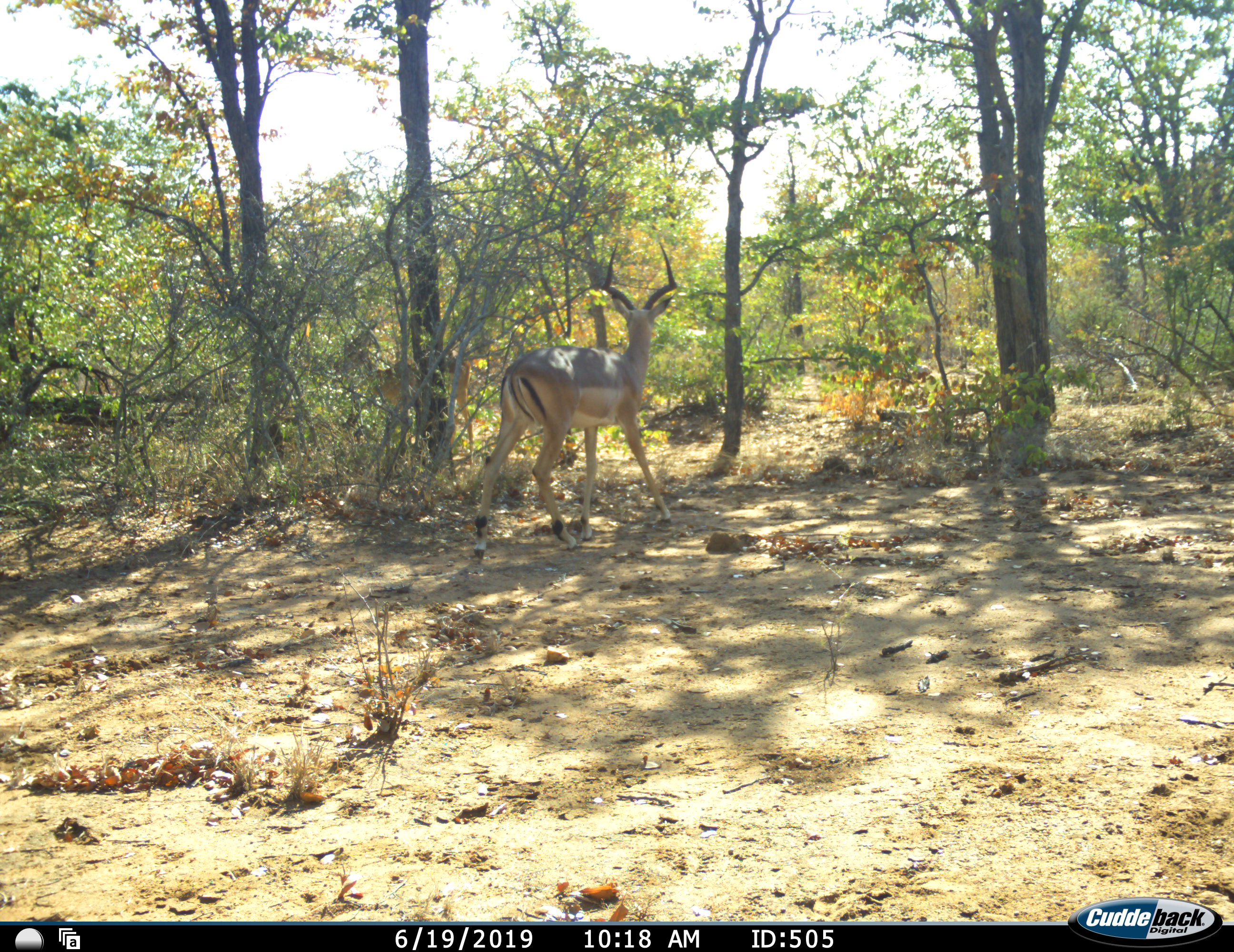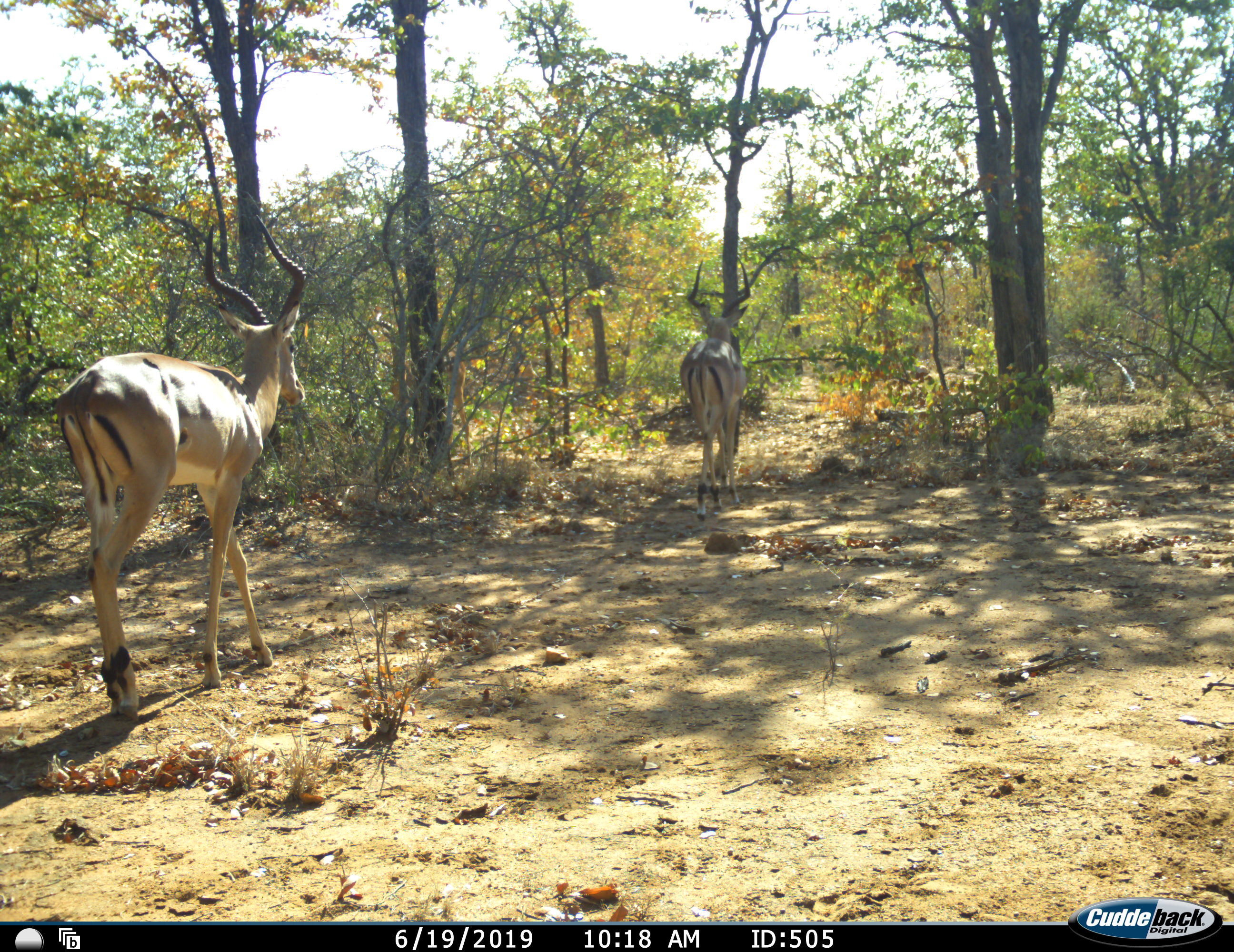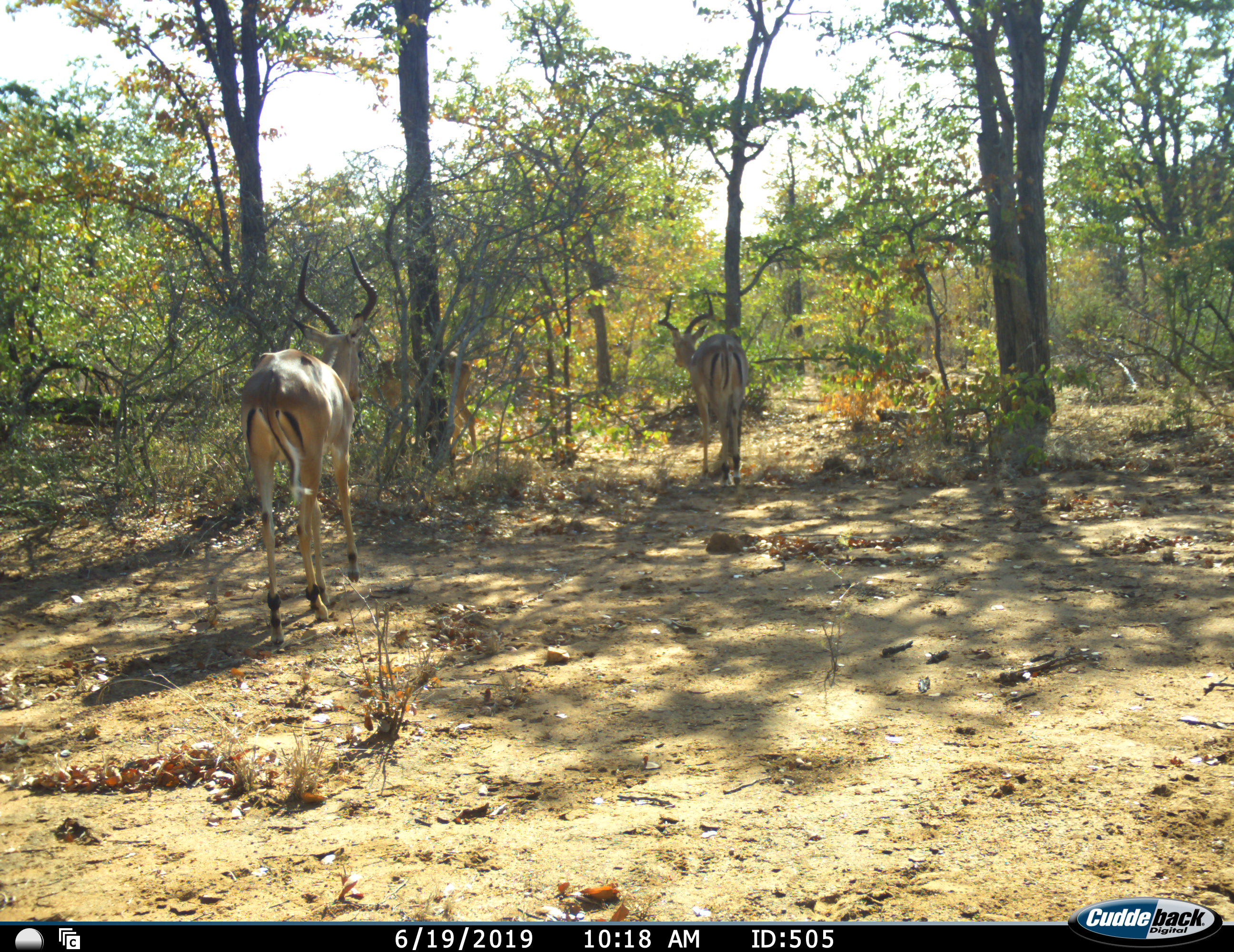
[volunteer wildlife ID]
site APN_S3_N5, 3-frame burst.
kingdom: Animalia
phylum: Chordata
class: Mammalia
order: Artiodactyla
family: Bovidae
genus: Aepyceros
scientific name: Aepyceros melampus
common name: impala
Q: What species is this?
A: Impala (Aepyceros melampus).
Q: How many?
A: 3.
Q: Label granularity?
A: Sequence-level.